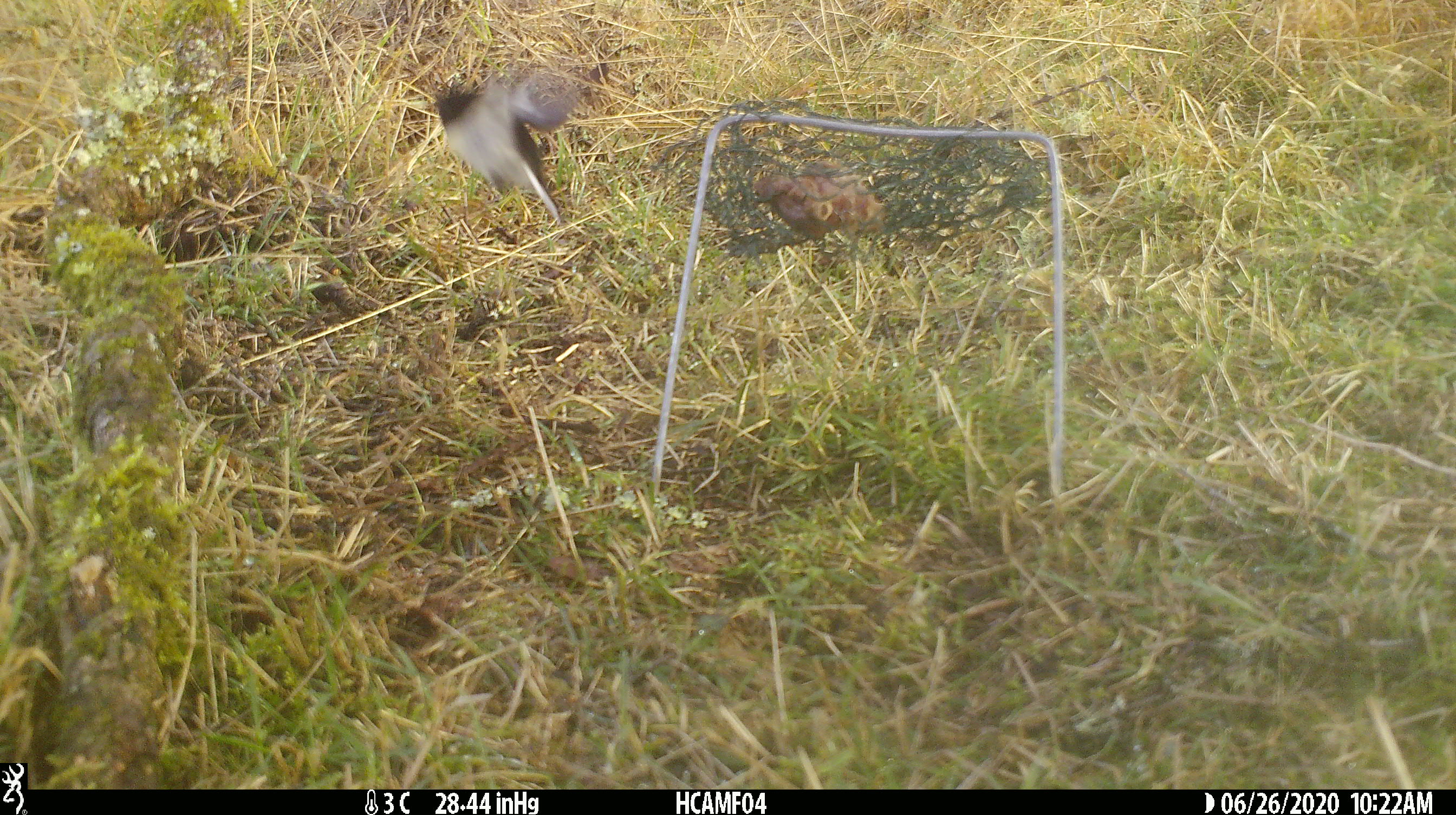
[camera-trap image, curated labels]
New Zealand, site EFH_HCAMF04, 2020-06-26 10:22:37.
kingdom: Animalia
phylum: Chordata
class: Aves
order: Passeriformes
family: Petroicidae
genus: Petroica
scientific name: Petroica macrocephala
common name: tomtit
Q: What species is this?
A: Tomtit (Petroica macrocephala).